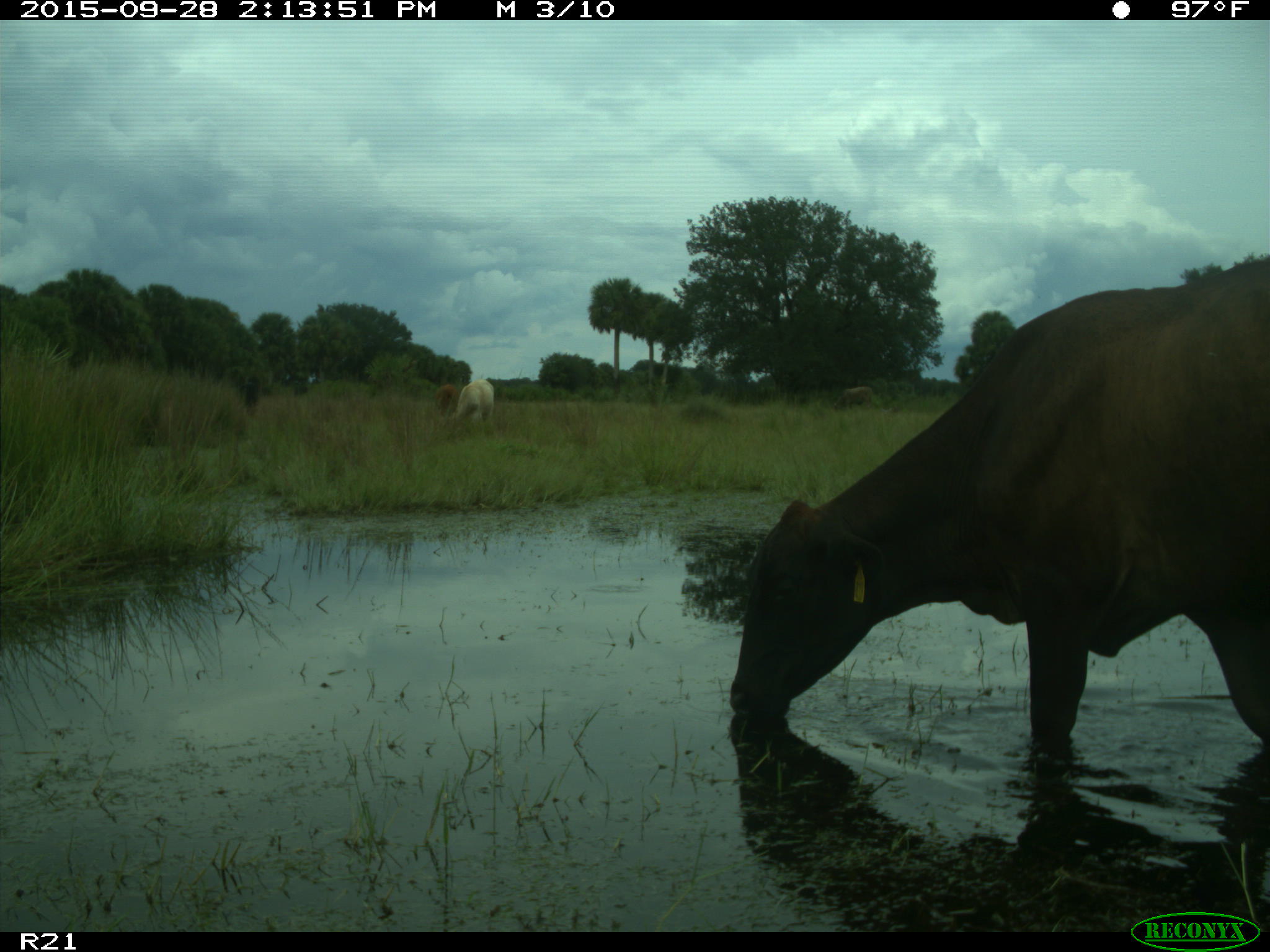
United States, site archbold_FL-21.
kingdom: Animalia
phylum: Chordata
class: Mammalia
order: Artiodactyla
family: Bovidae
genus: Bos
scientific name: Bos taurus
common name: domestic cow